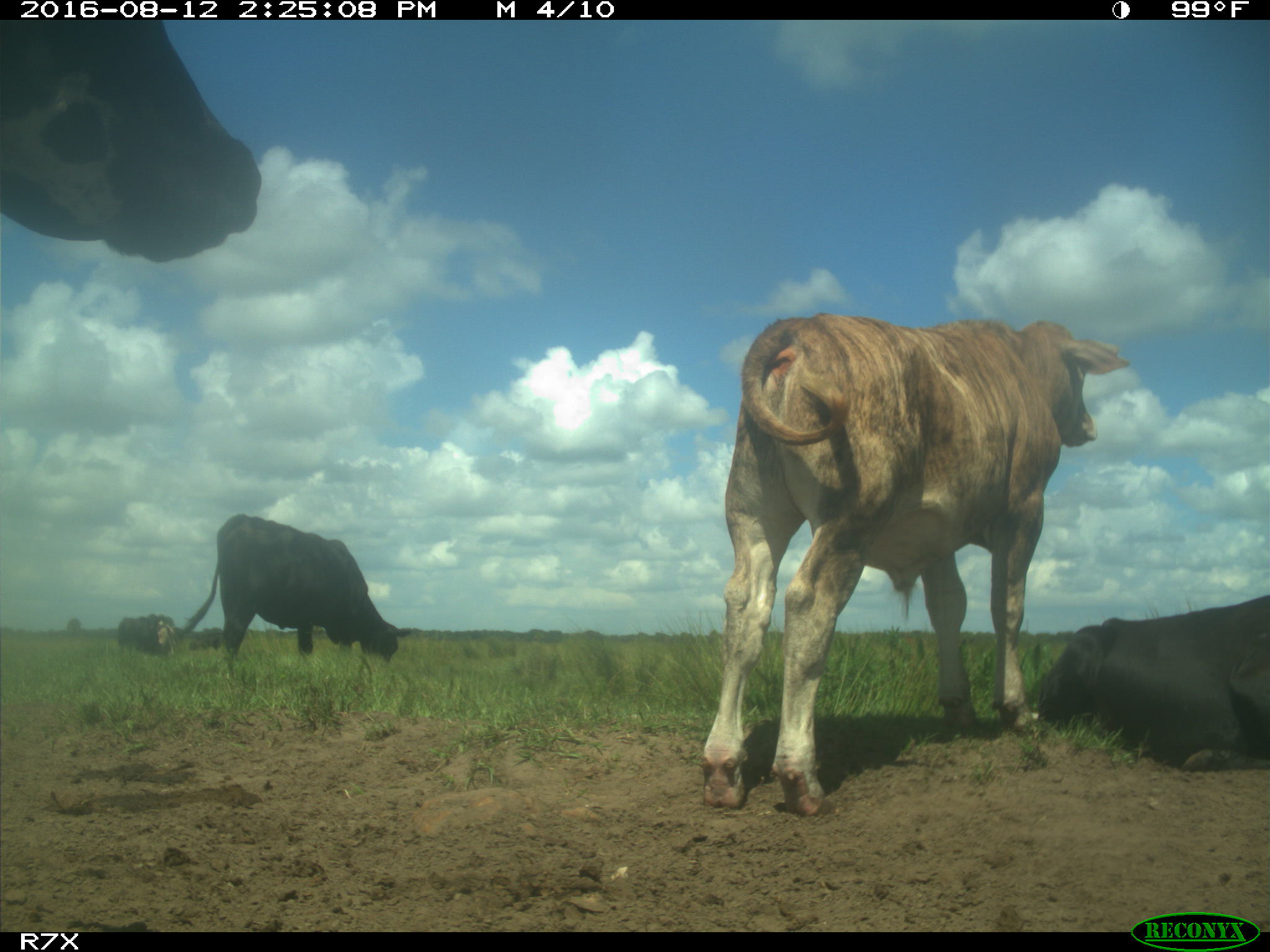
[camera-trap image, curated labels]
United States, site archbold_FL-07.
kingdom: Animalia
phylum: Chordata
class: Mammalia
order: Artiodactyla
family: Bovidae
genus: Bos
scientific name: Bos taurus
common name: domestic cow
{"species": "Bos taurus (domestic cow)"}